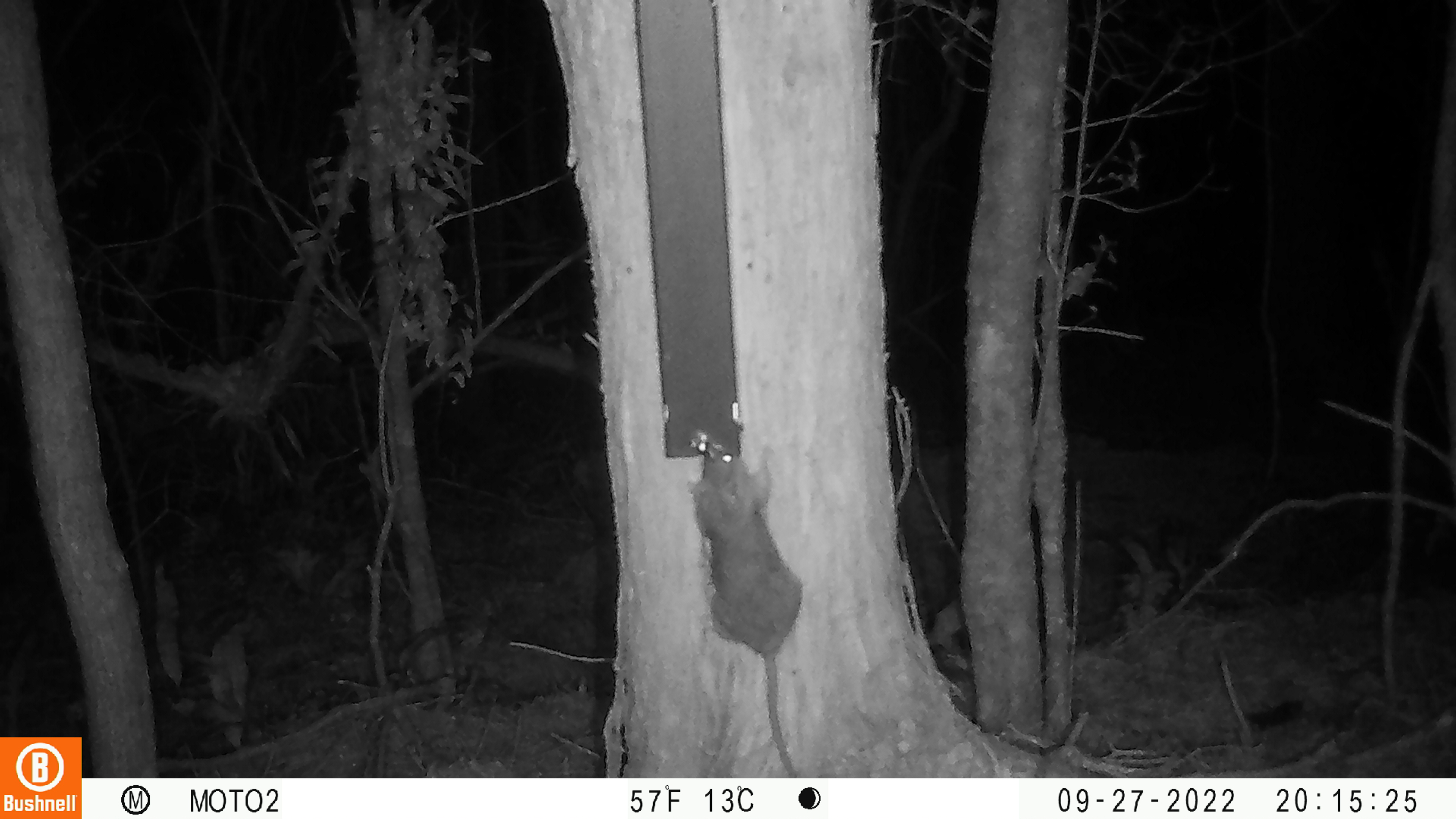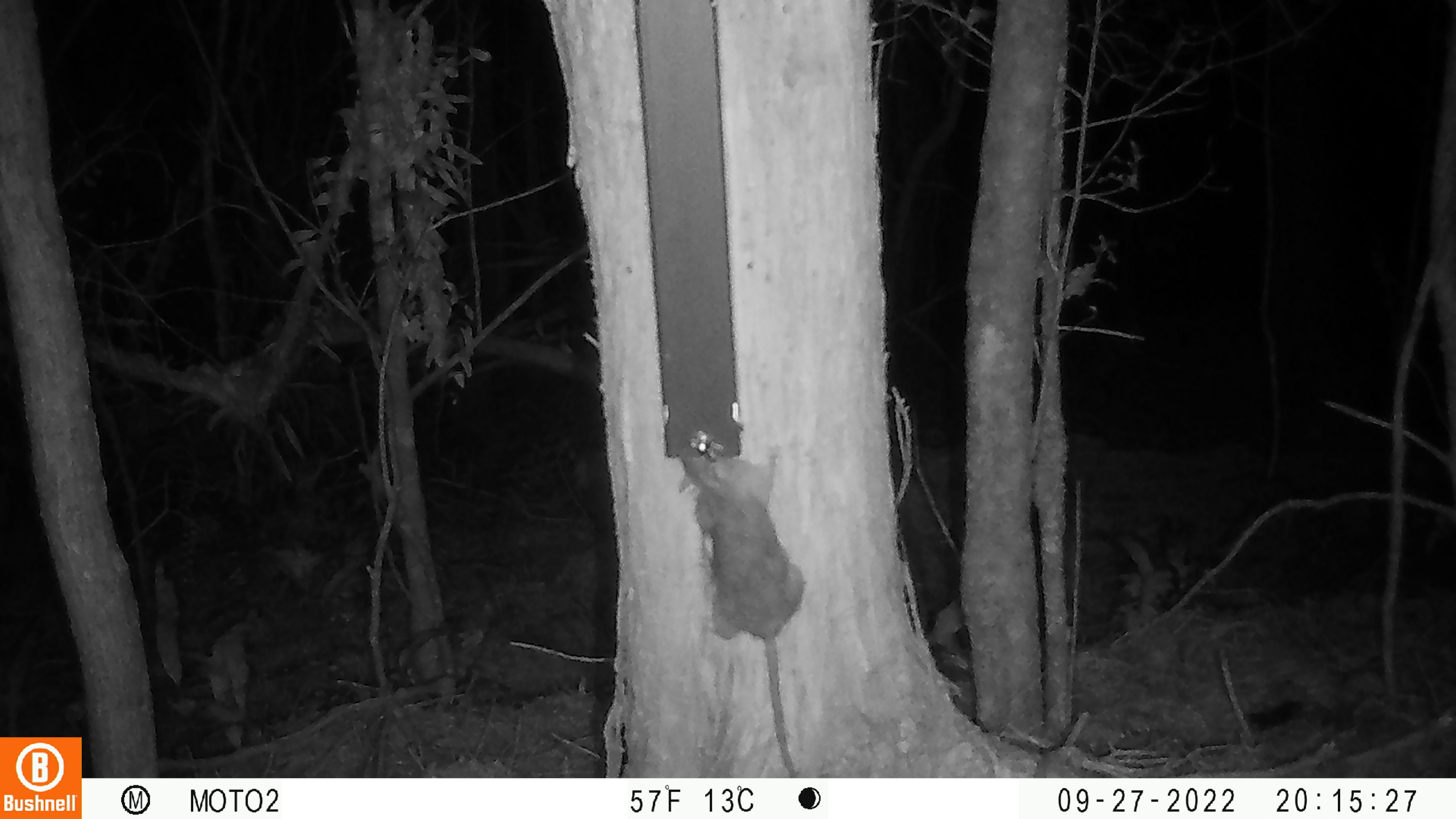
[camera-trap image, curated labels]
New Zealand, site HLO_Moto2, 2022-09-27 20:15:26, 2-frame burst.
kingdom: Animalia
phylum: Chordata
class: Mammalia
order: Rodentia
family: Muridae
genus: Rattus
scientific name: Rattus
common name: rat